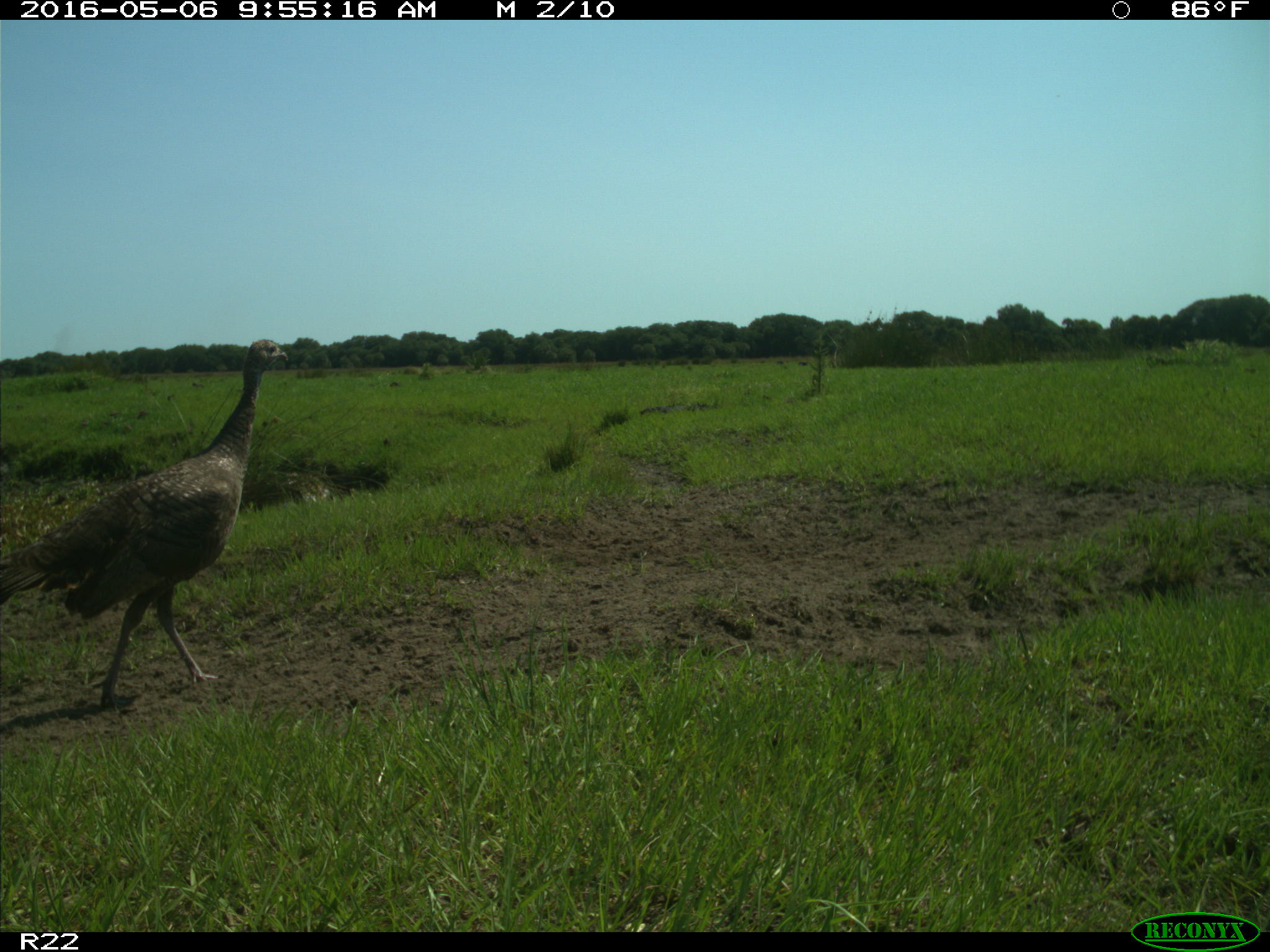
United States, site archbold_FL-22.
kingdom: Animalia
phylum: Chordata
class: Aves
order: Galliformes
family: Phasianidae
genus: Meleagris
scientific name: Meleagris gallopavo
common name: wild turkey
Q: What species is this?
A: Meleagris gallopavo (wild turkey).